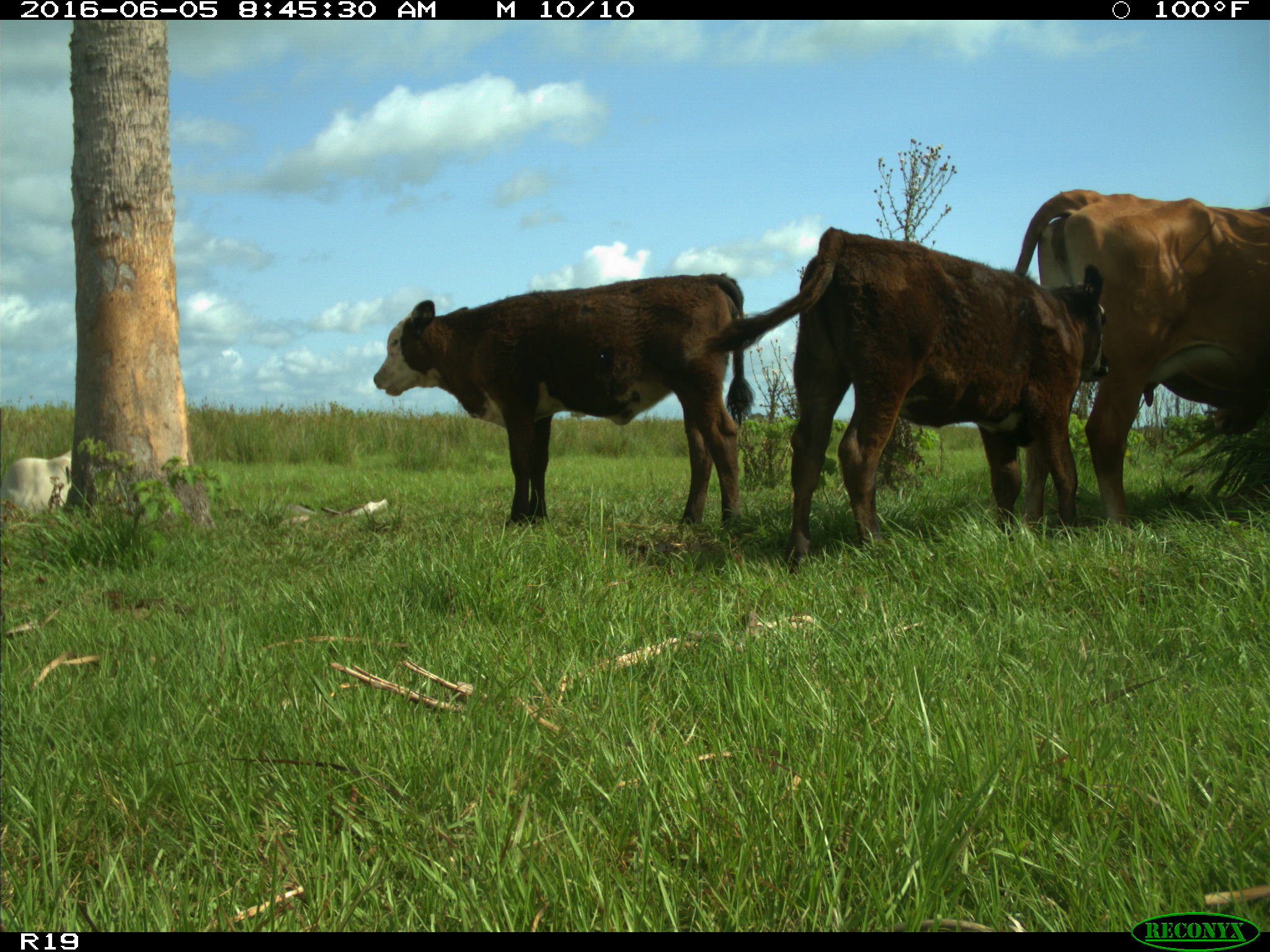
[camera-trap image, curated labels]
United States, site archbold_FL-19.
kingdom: Animalia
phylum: Chordata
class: Mammalia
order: Artiodactyla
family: Bovidae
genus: Bos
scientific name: Bos taurus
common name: domestic cow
Bos taurus (domestic cow).